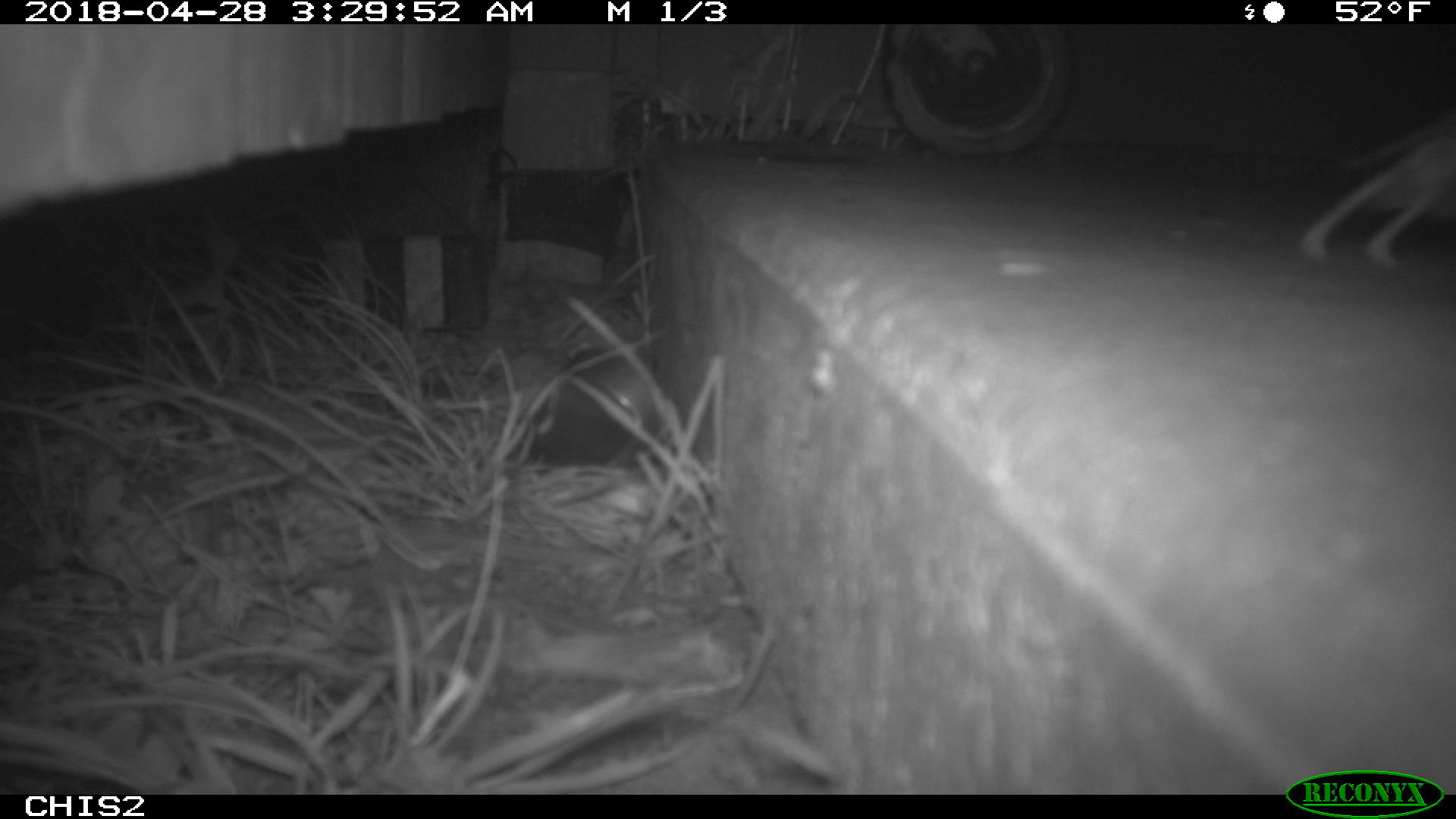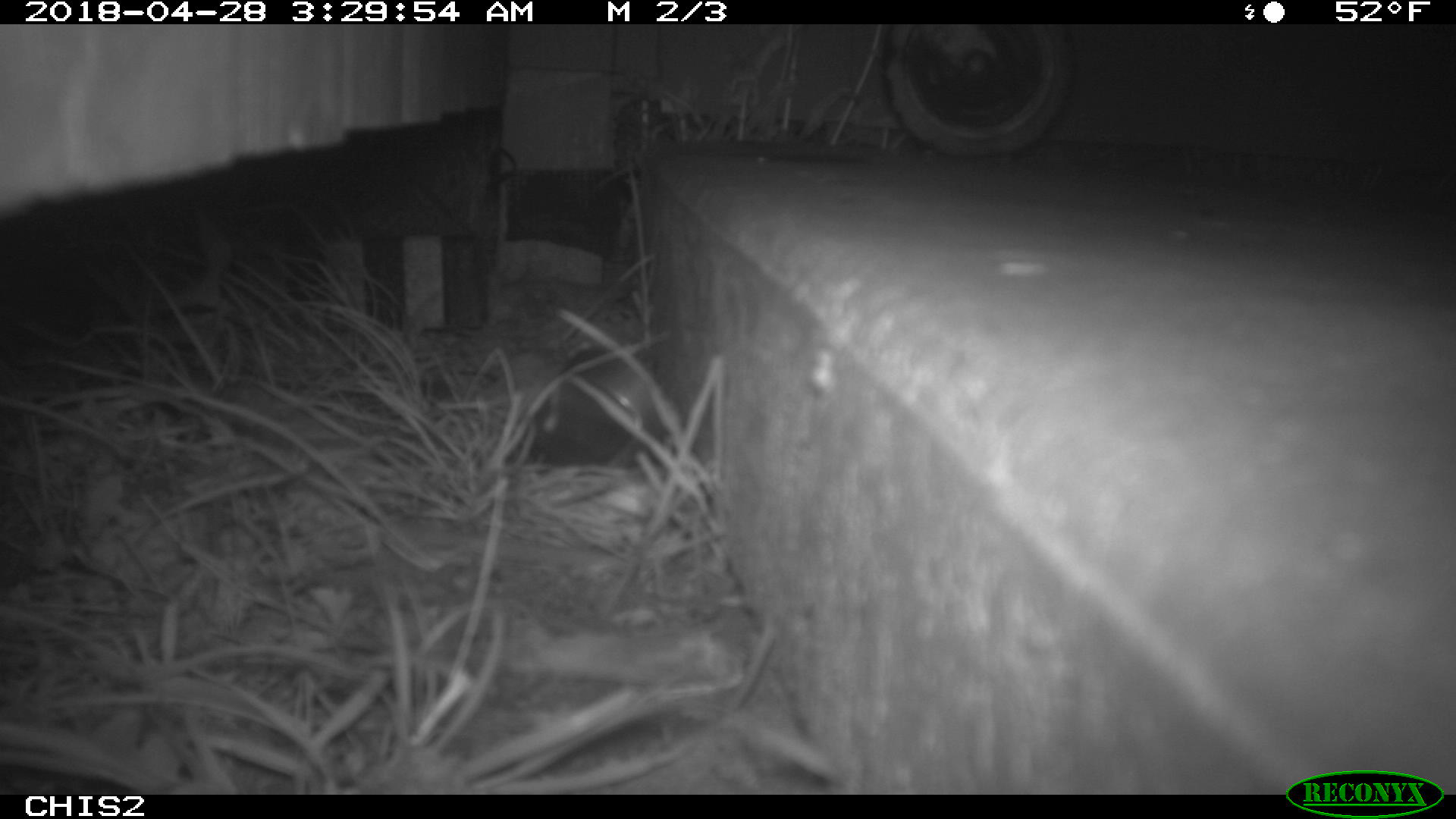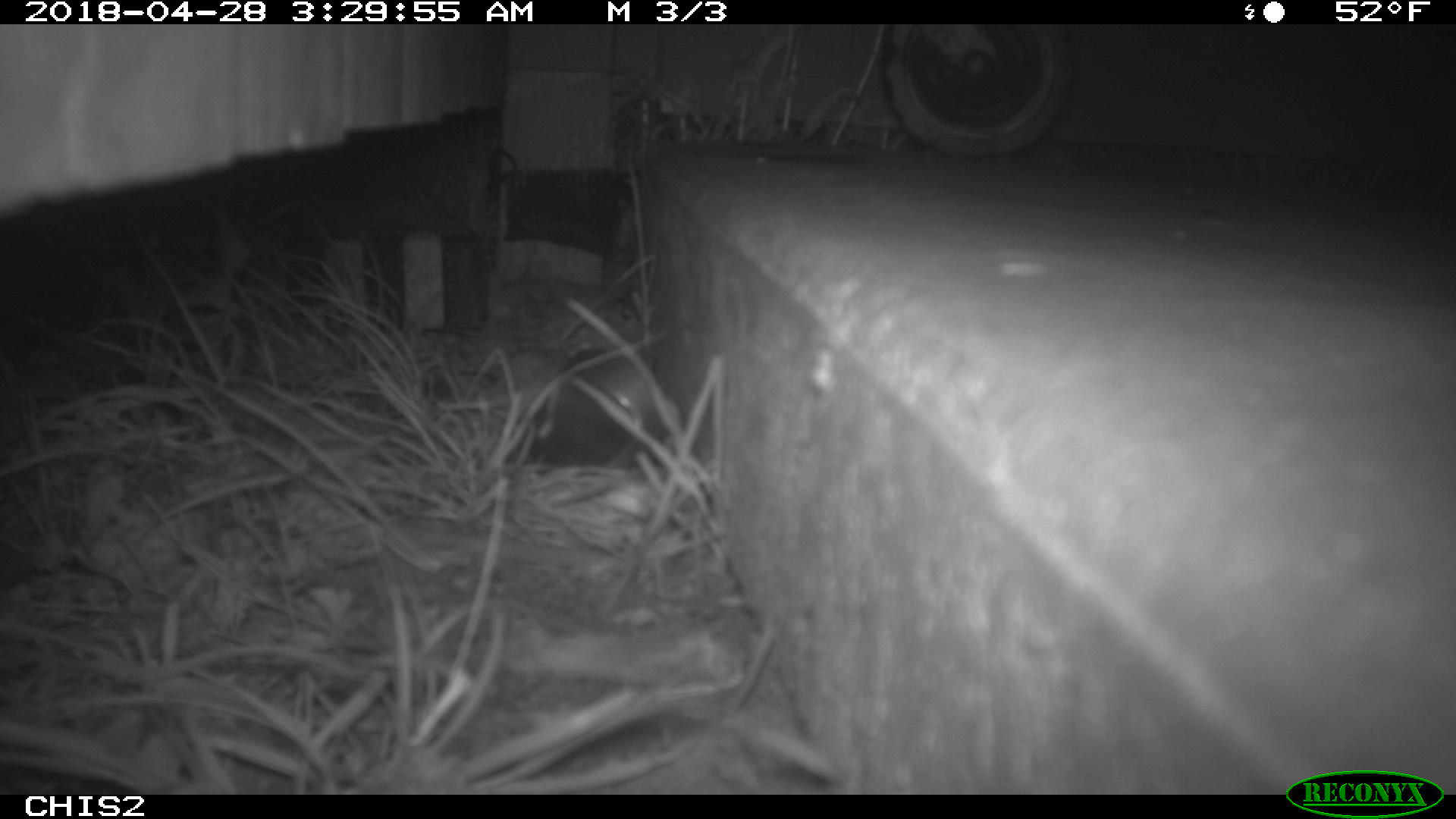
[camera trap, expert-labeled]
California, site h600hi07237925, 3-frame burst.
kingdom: Animalia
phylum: Chordata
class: Mammalia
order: Rodentia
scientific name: Rodentia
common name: rodent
Rodent (Rodentia).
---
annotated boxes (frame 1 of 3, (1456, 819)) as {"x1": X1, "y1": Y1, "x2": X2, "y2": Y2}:
rodent: {"x1": 1299, "y1": 105, "x2": 1455, "y2": 268}